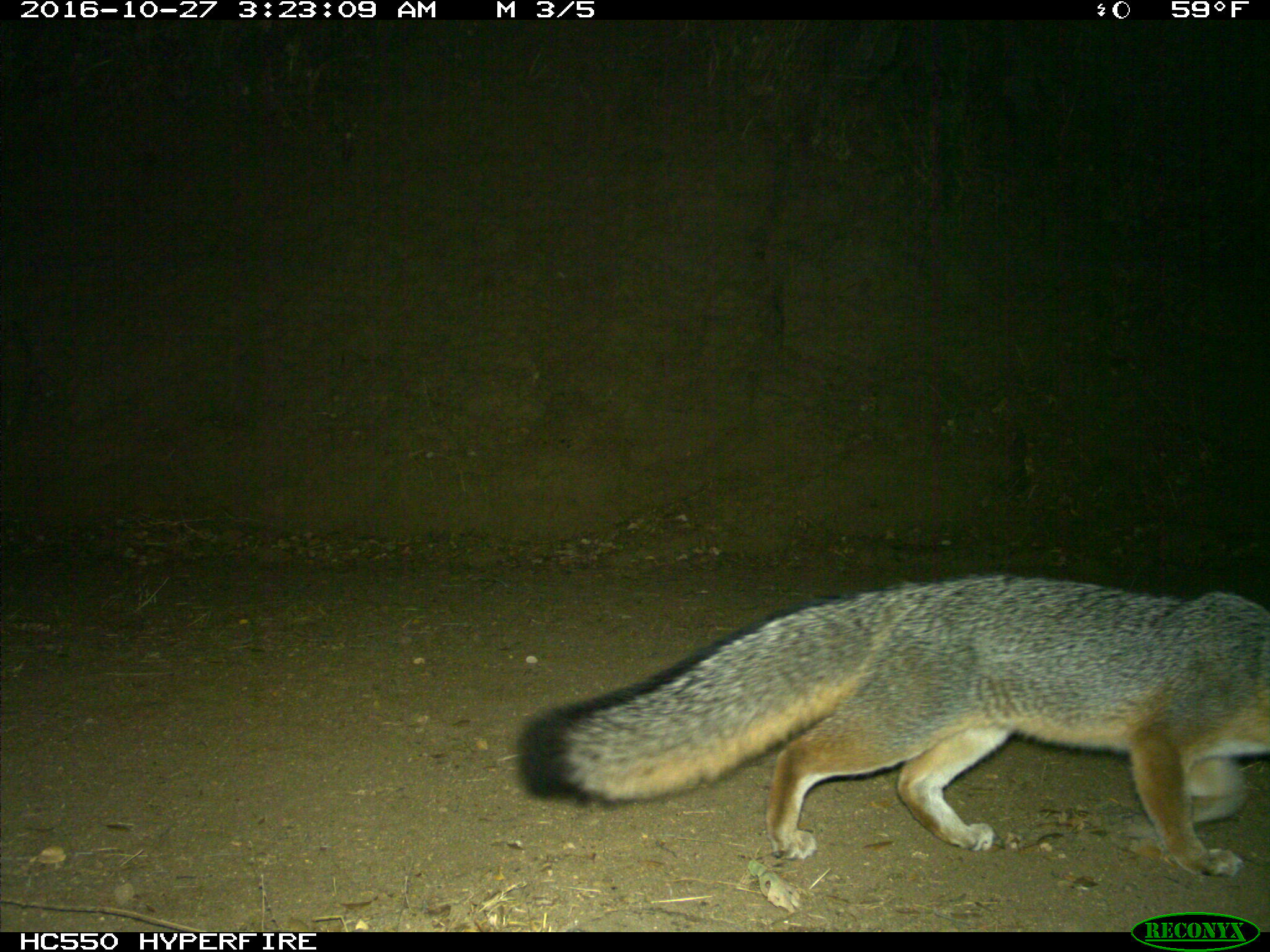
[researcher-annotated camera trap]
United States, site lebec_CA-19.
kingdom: Animalia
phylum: Chordata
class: Mammalia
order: Carnivora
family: Canidae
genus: Urocyon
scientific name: Urocyon cinereoargenteus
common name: gray fox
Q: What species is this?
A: Urocyon cinereoargenteus (gray fox).